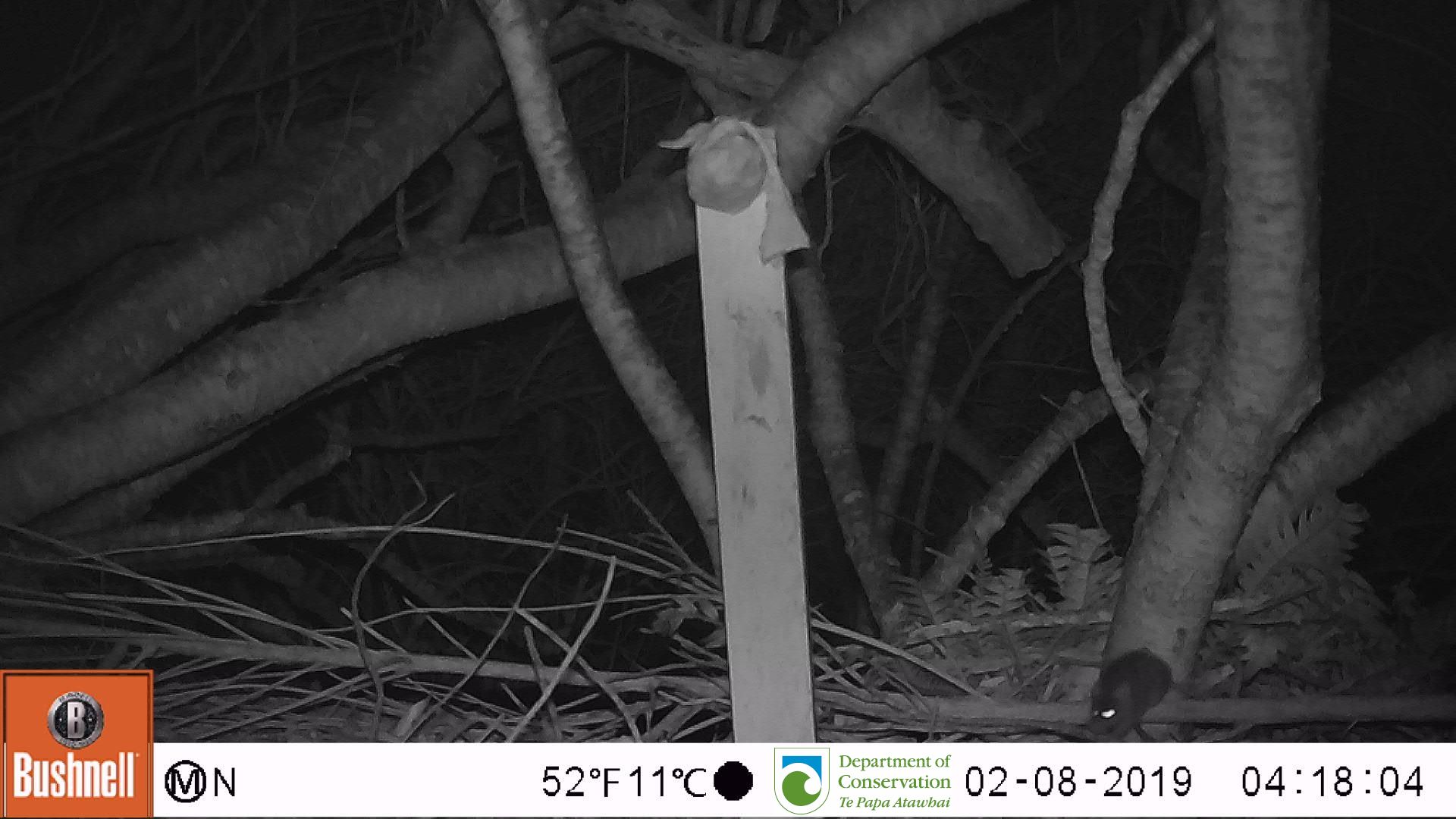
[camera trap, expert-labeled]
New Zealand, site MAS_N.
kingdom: Animalia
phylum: Chordata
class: Mammalia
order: Rodentia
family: Muridae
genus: Mus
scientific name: Mus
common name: mouse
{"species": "mouse (Mus)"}